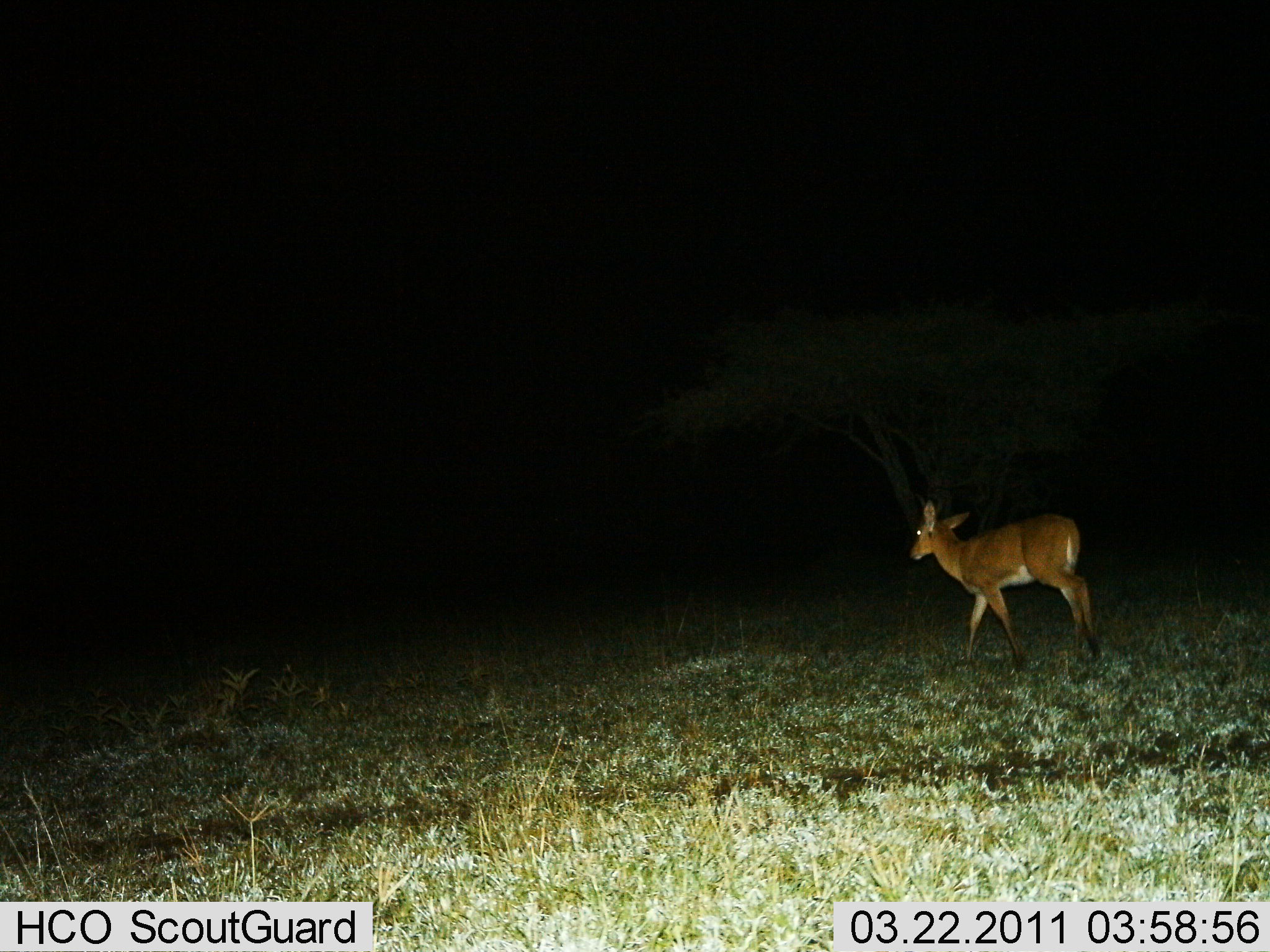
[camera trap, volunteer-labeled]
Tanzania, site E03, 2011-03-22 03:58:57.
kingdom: Animalia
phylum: Chordata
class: Mammalia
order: Artiodactyla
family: Bovidae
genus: Redunca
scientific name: Redunca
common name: reedbuck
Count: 1.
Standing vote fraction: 20%.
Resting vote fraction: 0%.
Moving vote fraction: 80%.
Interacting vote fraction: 0%.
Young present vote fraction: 0%.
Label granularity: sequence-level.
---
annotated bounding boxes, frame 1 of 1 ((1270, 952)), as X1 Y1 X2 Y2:
animal: 908 497 1103 663